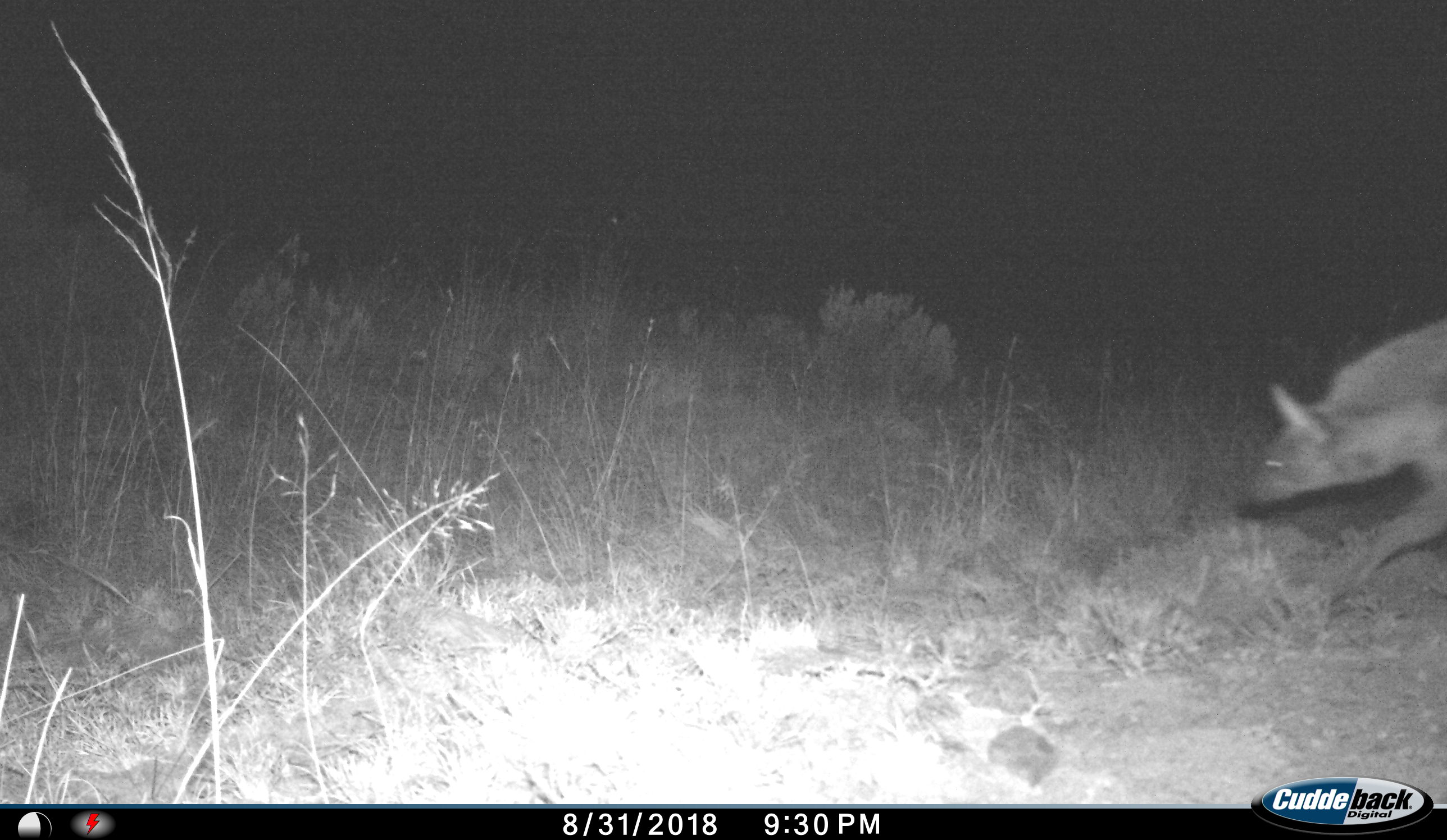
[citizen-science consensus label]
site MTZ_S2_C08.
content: unidentified animal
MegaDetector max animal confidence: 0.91